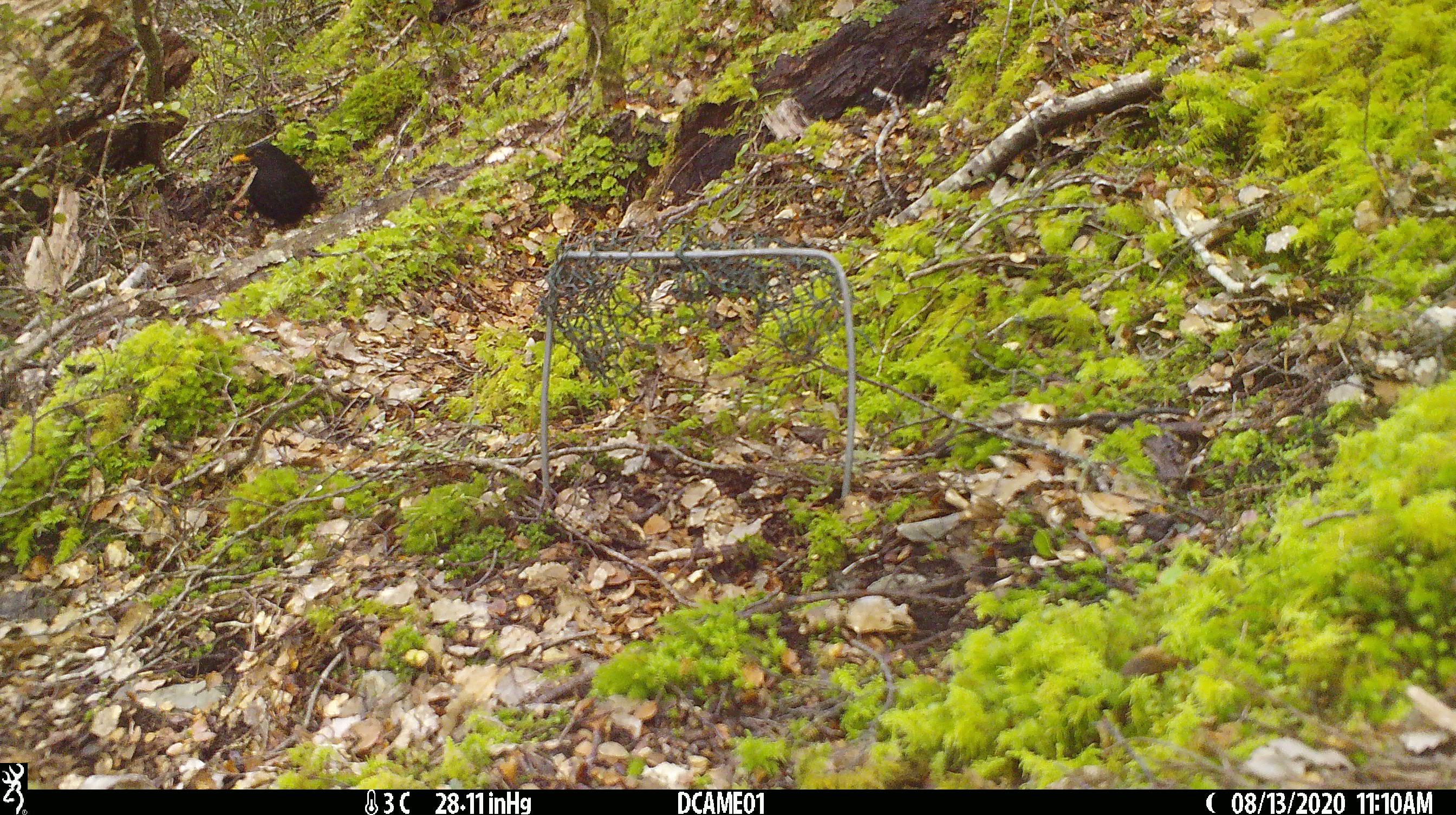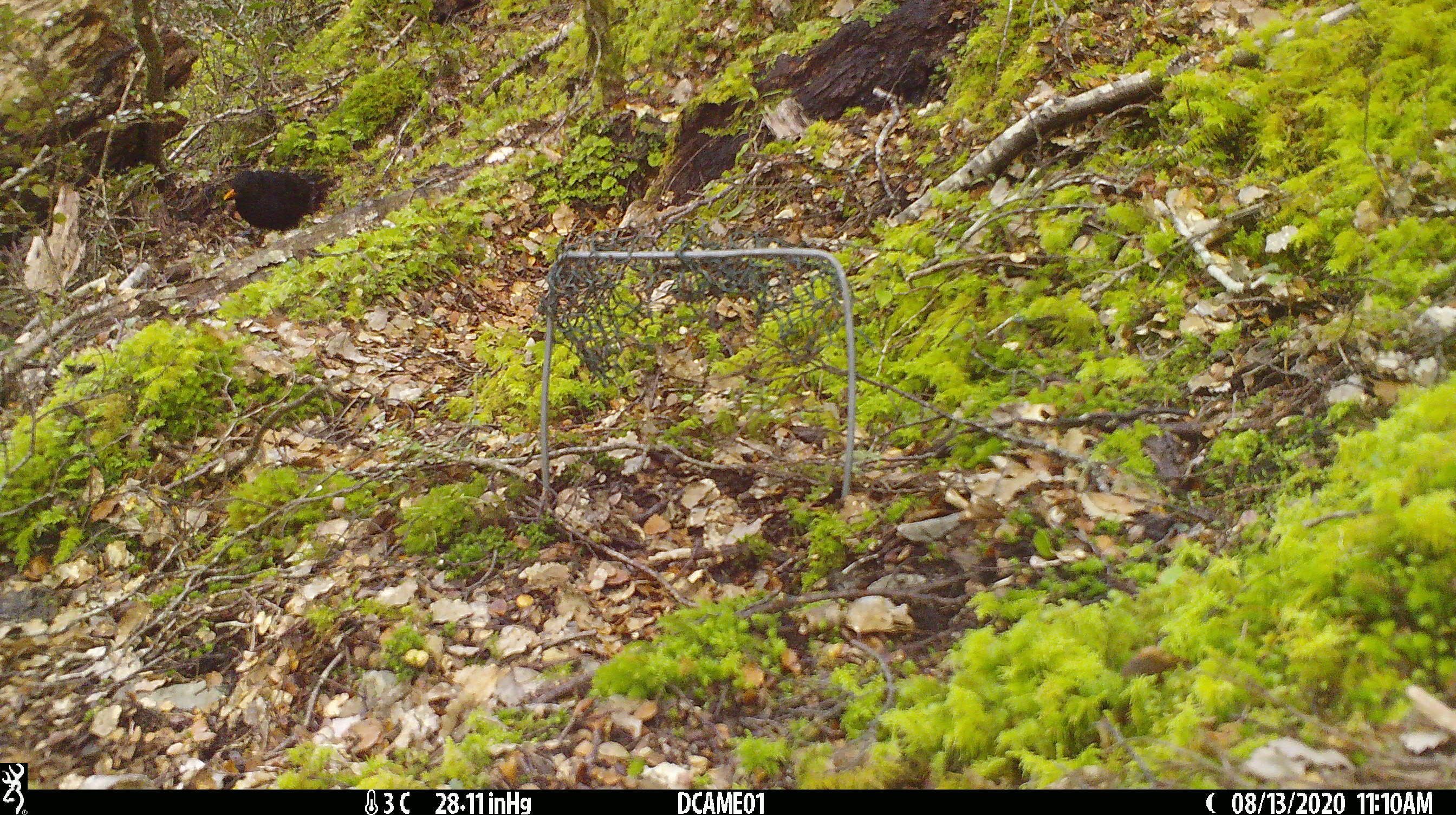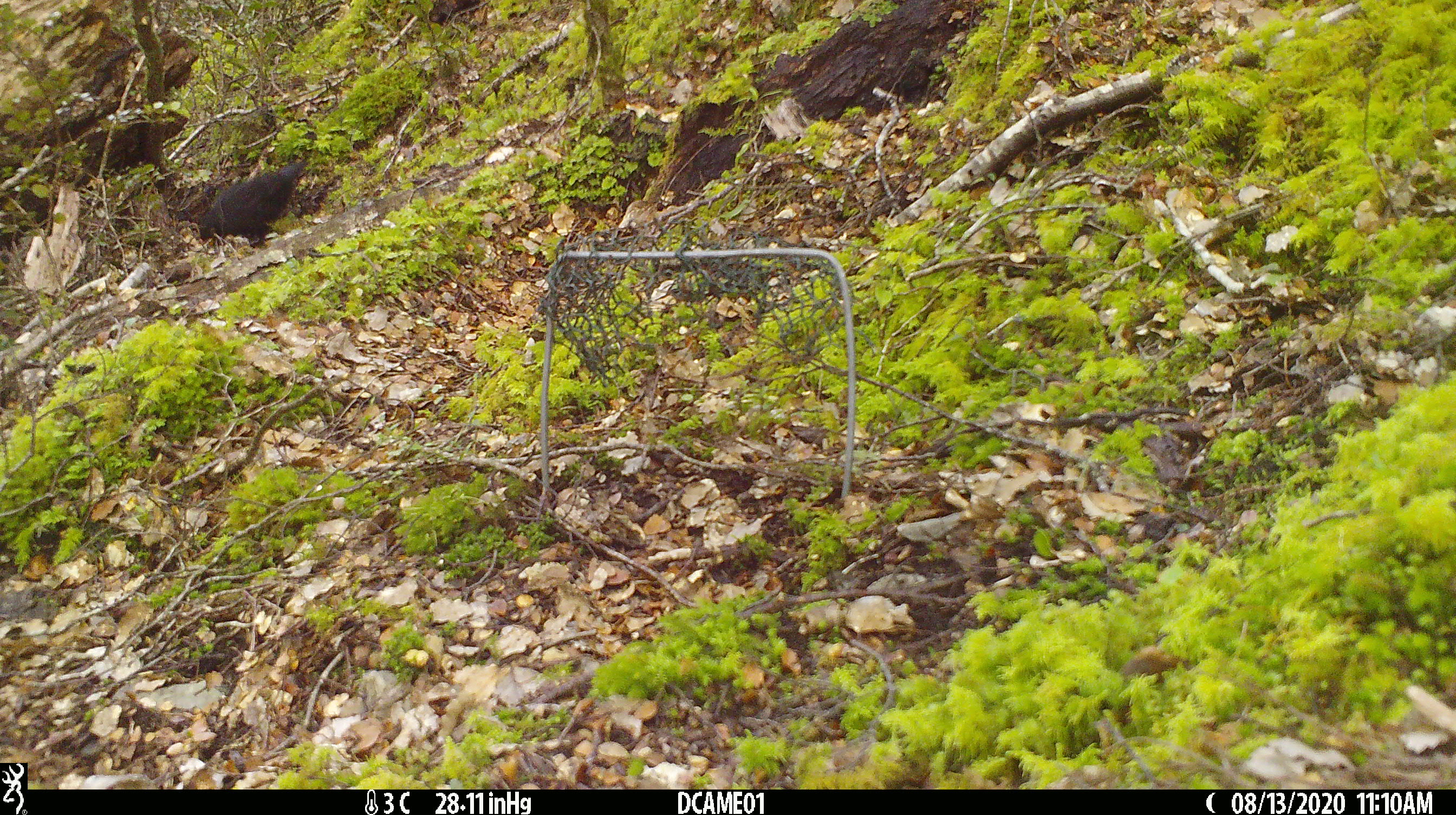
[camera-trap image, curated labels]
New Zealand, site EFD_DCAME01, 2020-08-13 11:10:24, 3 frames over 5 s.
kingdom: Animalia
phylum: Chordata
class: Aves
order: Passeriformes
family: Turdidae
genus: Turdus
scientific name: Turdus merula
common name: eurasian blackbird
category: blackbird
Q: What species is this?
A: Blackbird (eurasian blackbird) (Turdus merula).